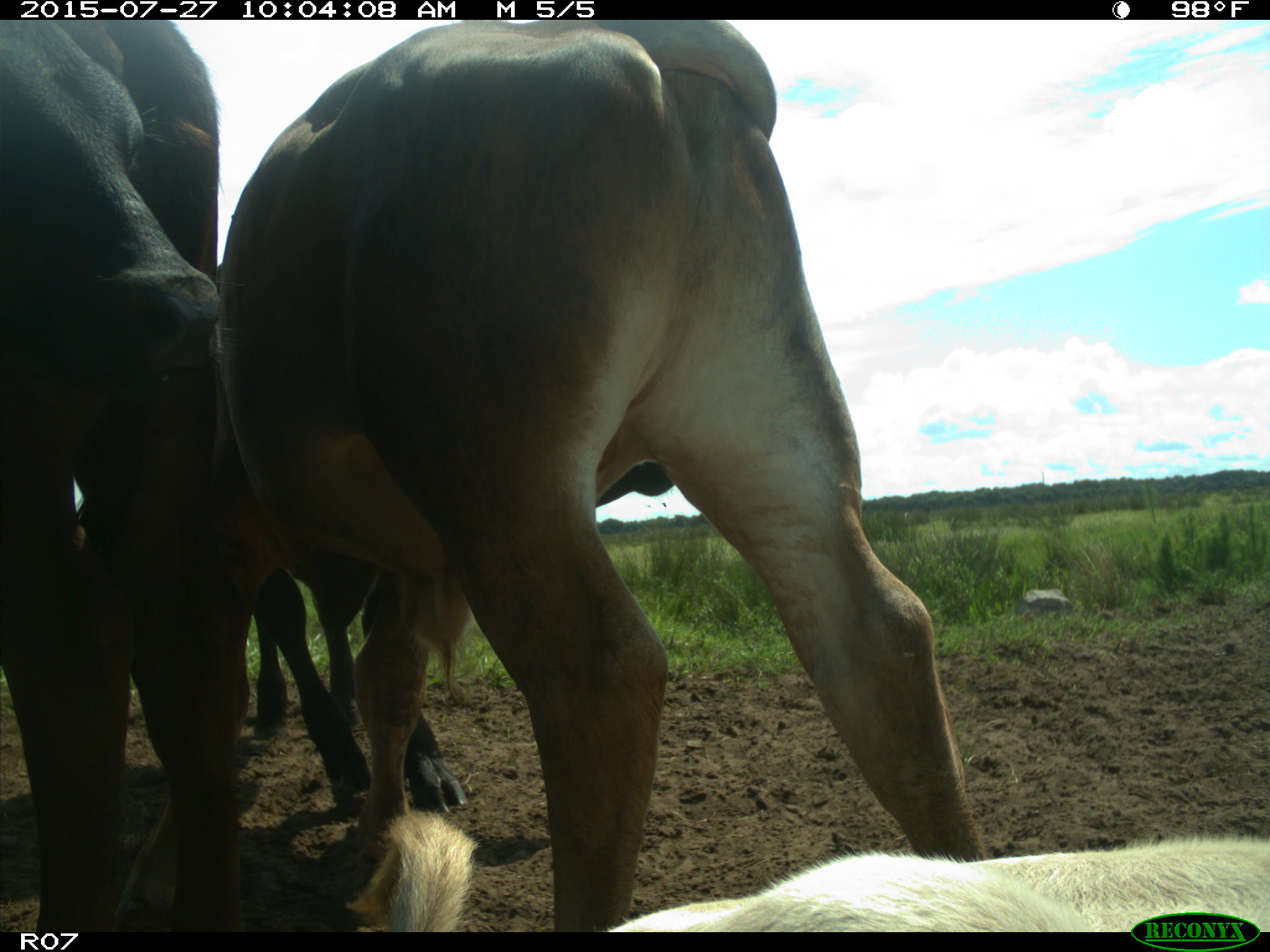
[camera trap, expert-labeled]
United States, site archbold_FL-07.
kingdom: Animalia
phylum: Chordata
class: Mammalia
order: Artiodactyla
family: Bovidae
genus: Bos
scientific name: Bos taurus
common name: domestic cow